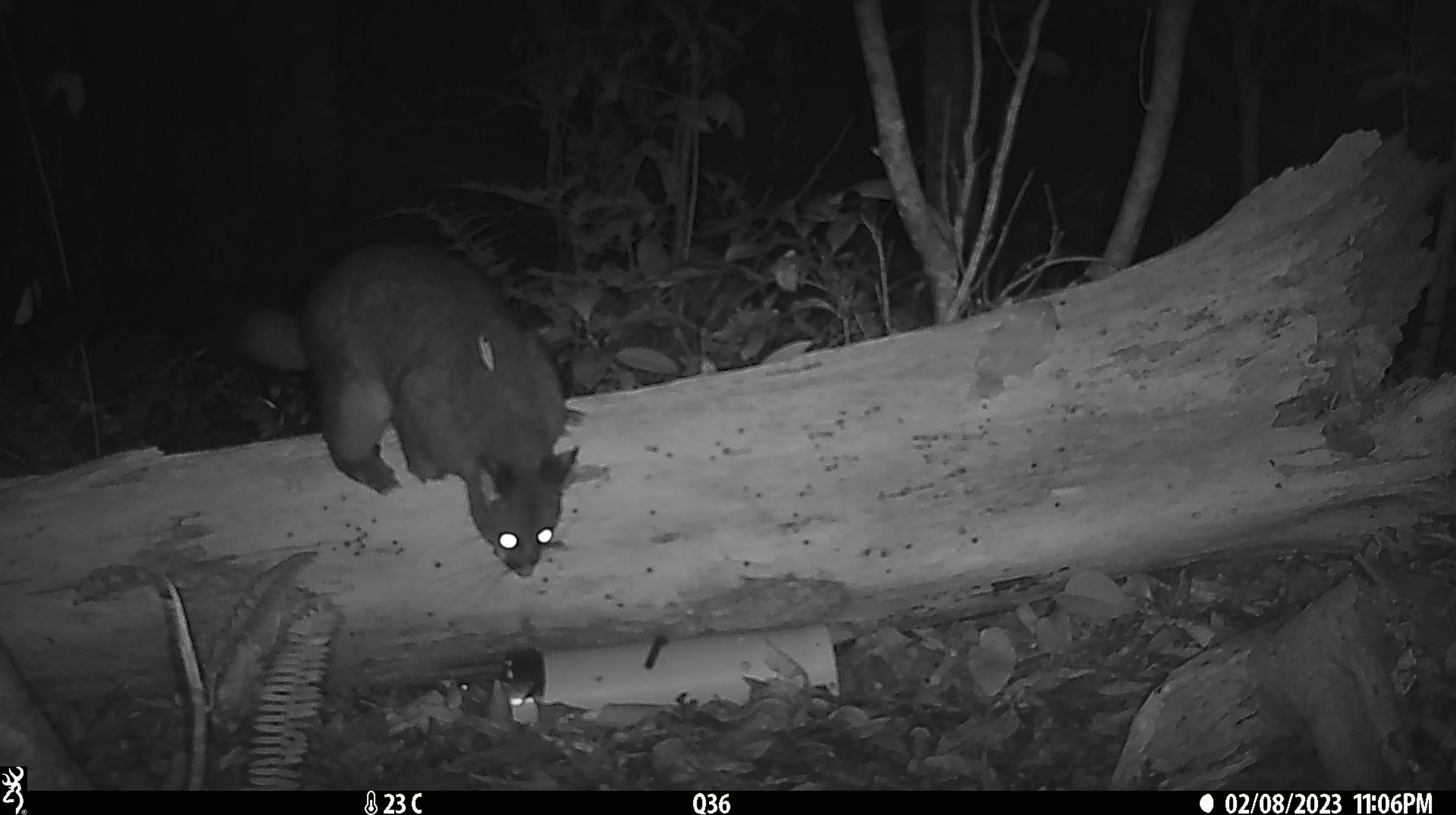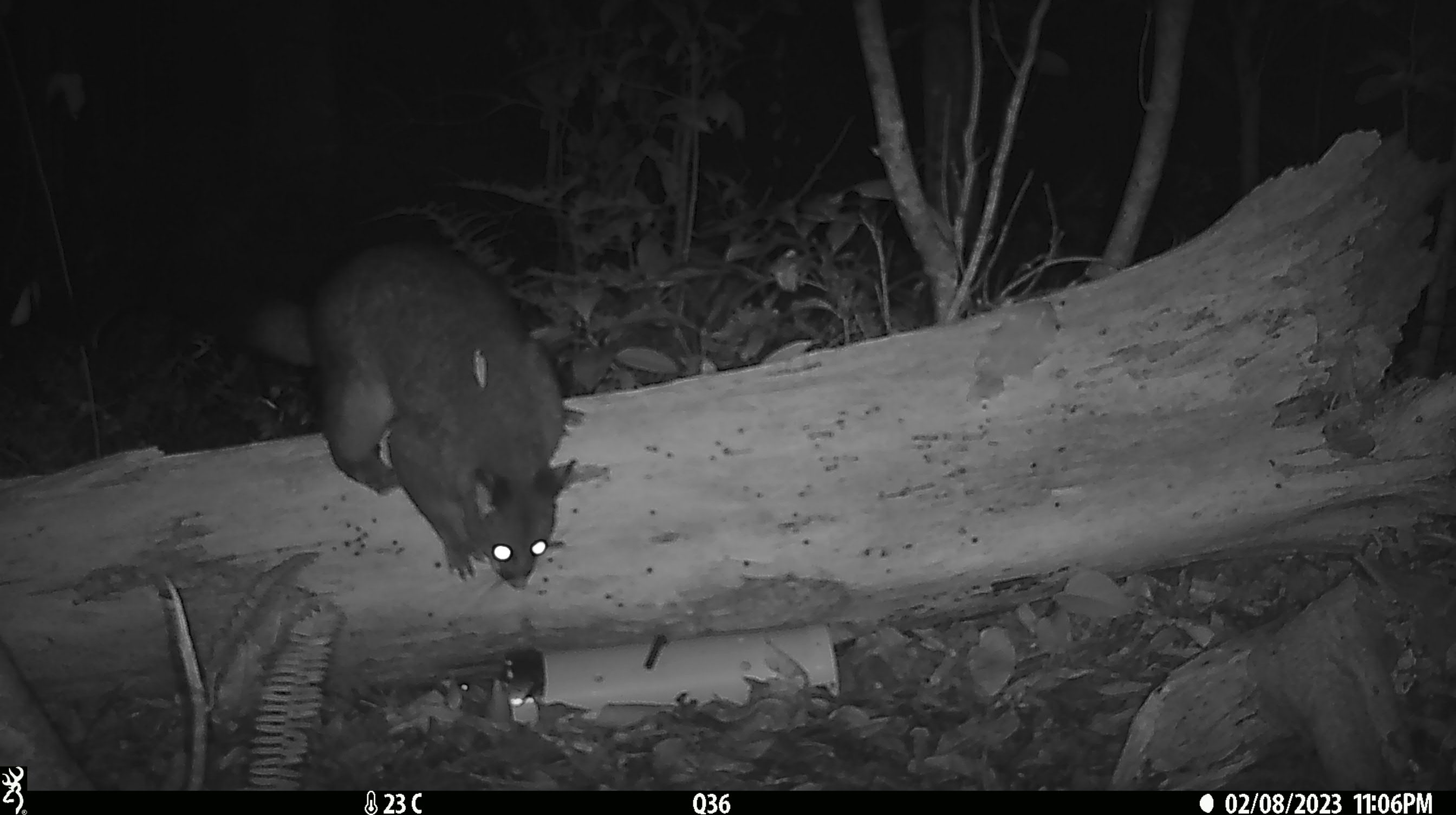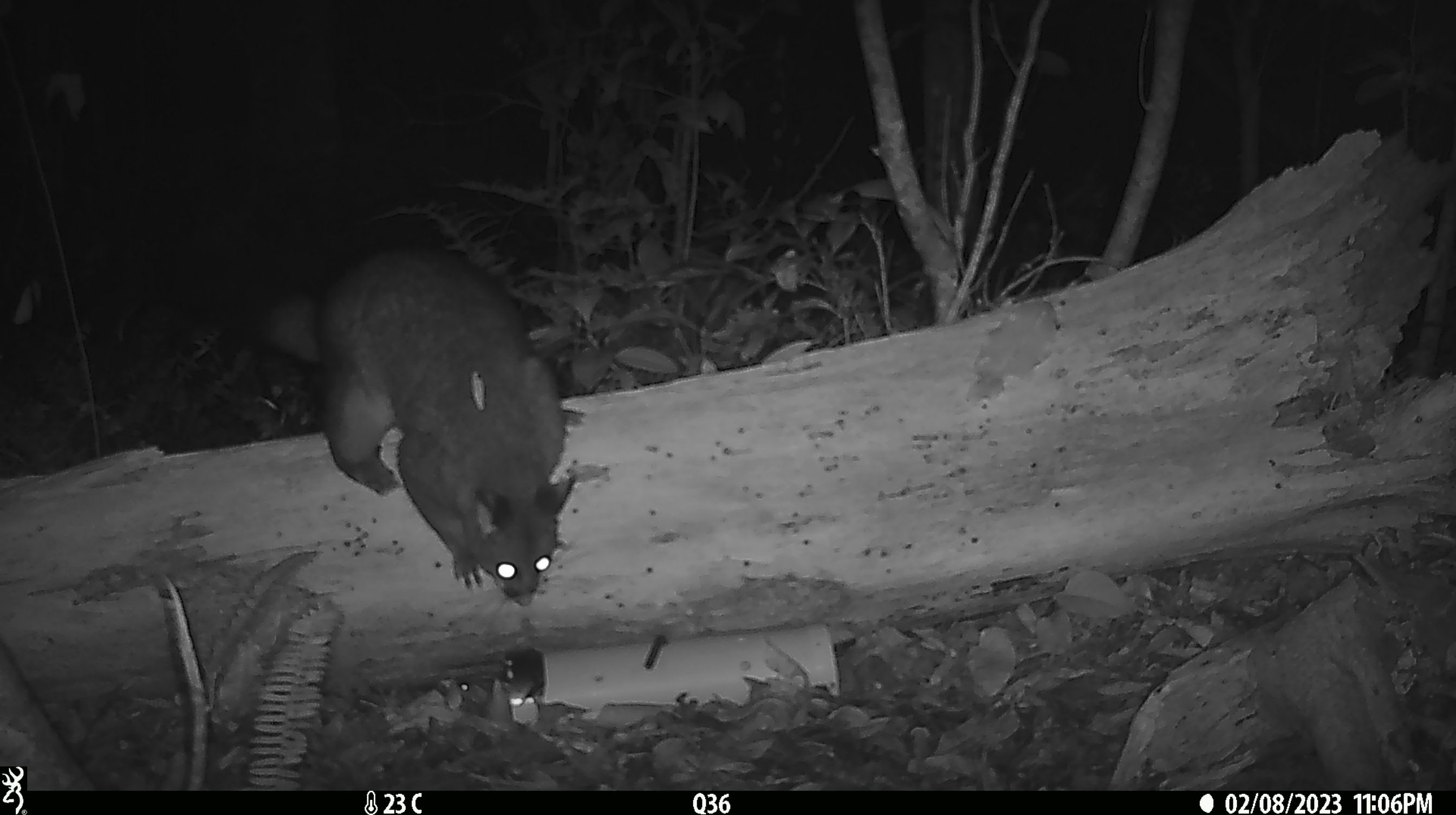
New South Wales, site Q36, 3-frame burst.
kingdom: Animalia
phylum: Chordata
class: Mammalia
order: Diprotodontia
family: Phalangeridae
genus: Trichosurus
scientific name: Trichosurus vulpecula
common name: common brushtail possum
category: possum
Possum (common brushtail possum) (Trichosurus vulpecula).